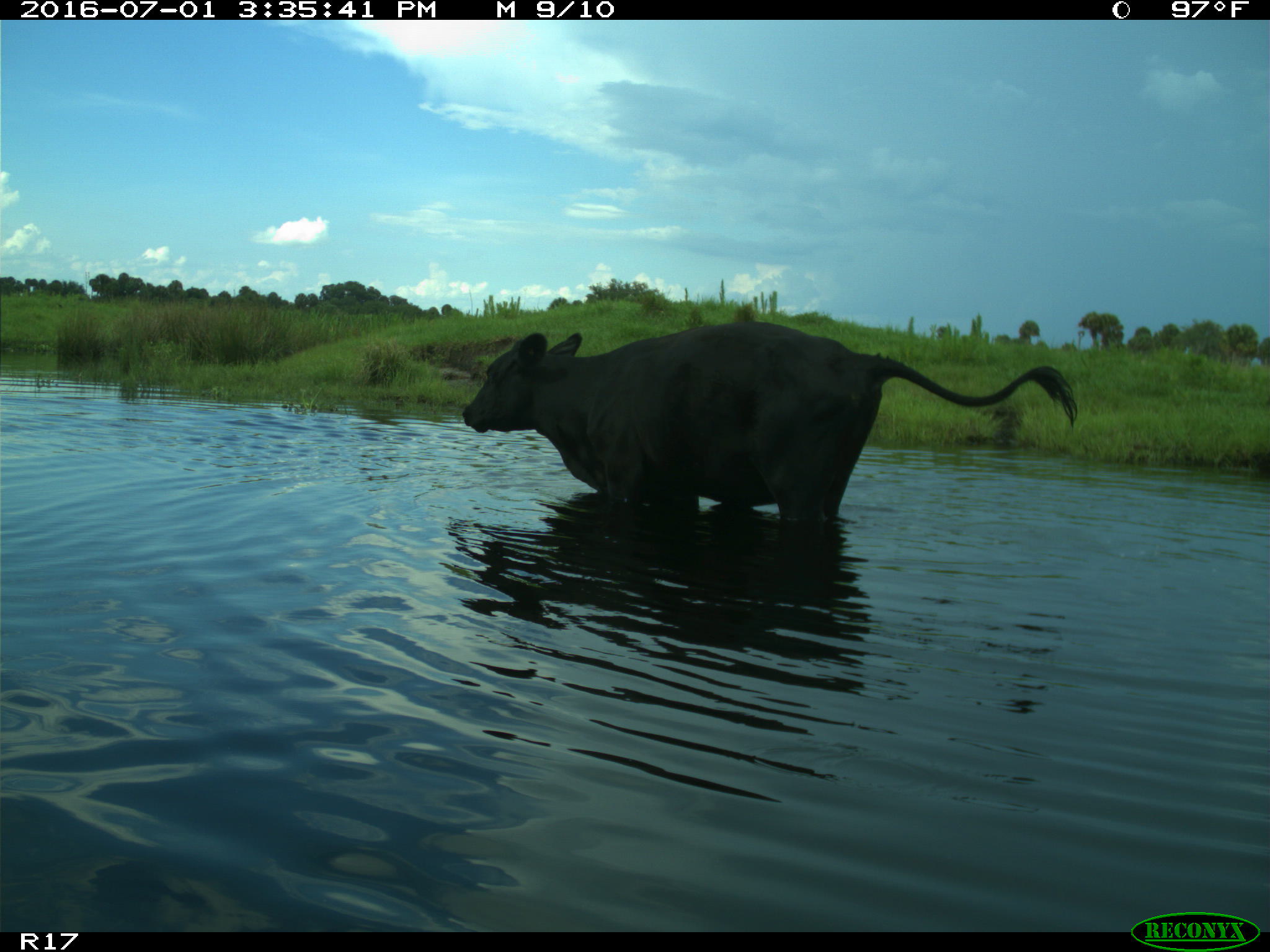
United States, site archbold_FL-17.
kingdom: Animalia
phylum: Chordata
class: Mammalia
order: Artiodactyla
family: Bovidae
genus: Bos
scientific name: Bos taurus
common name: domestic cow